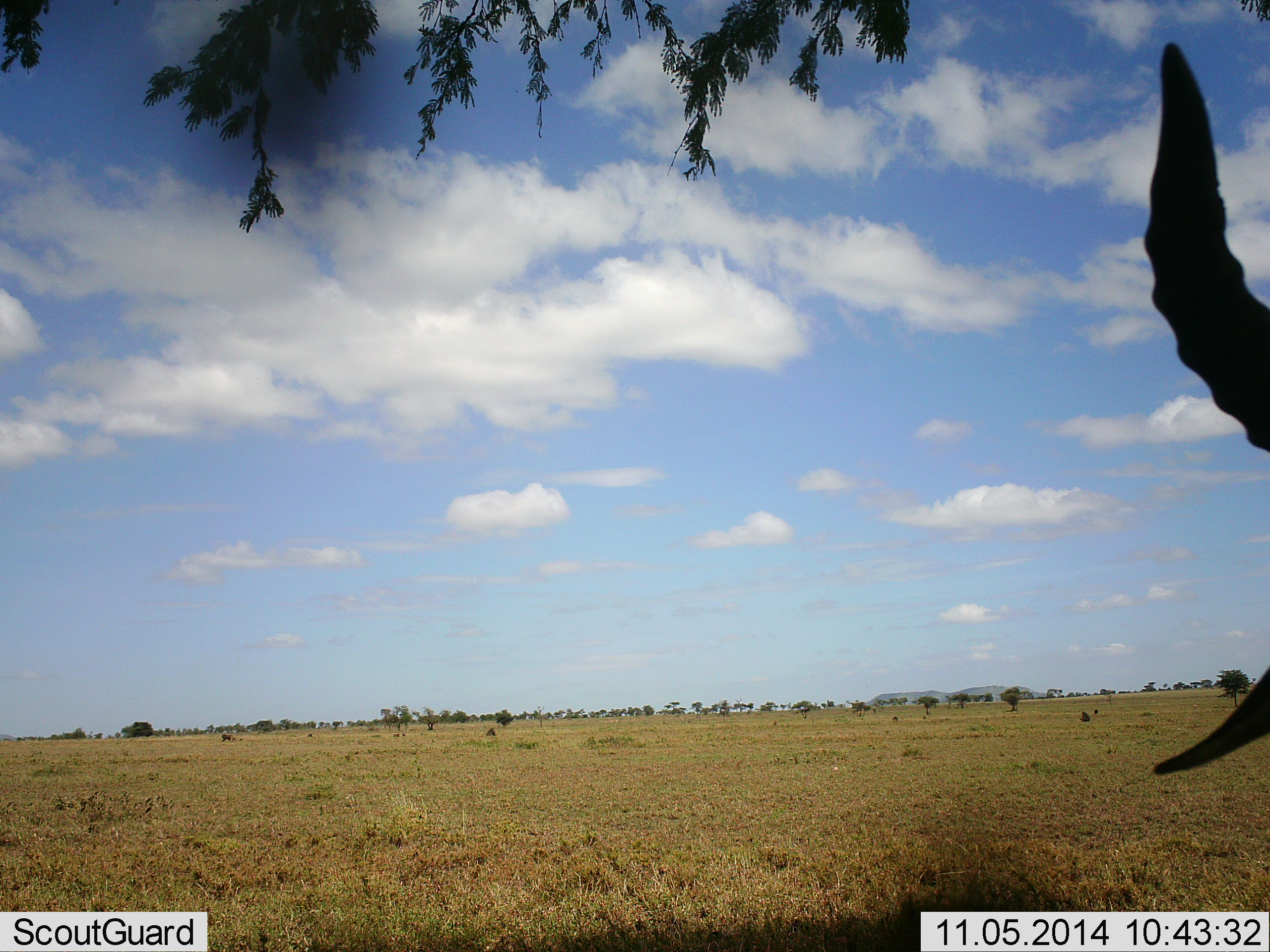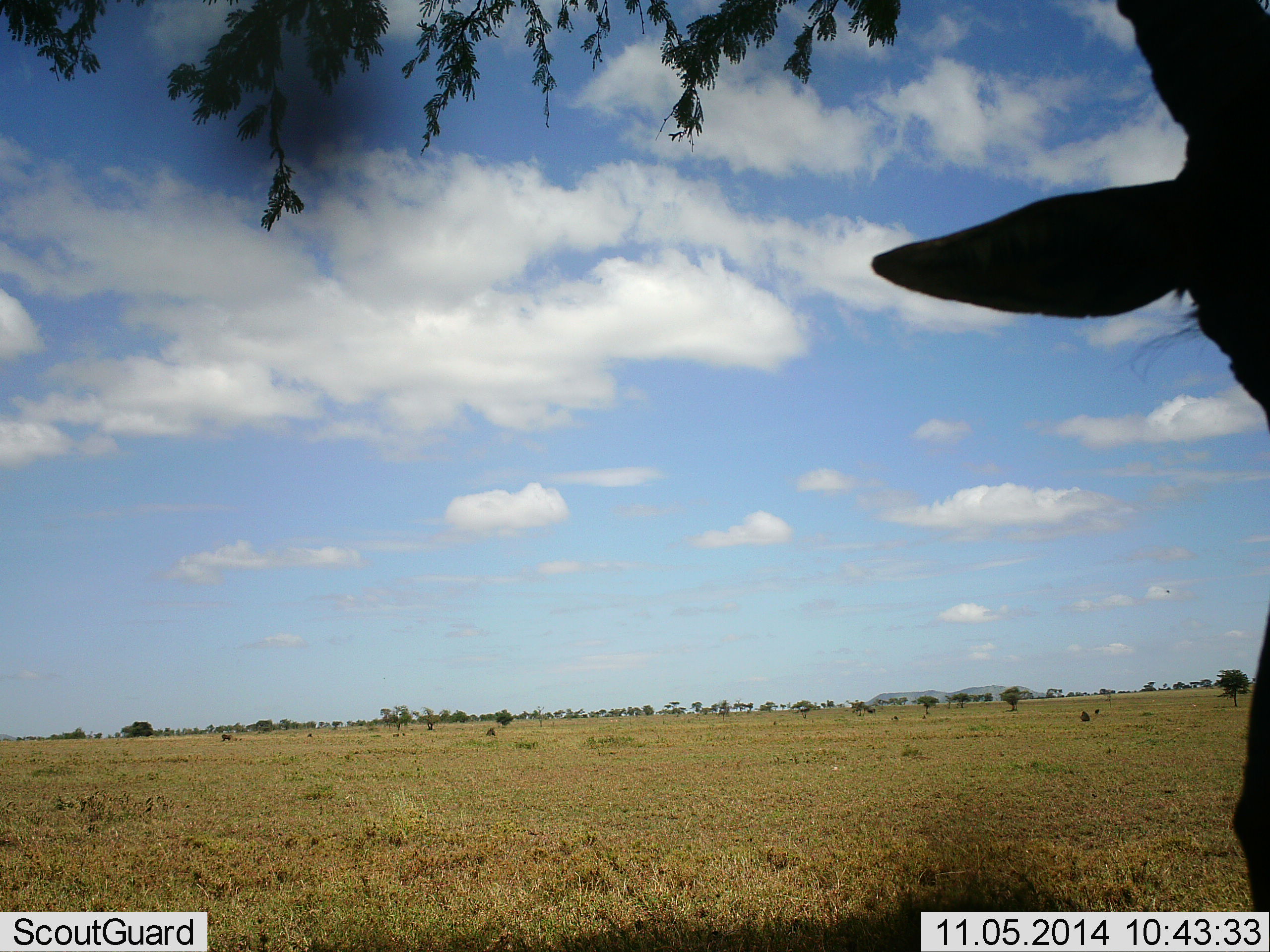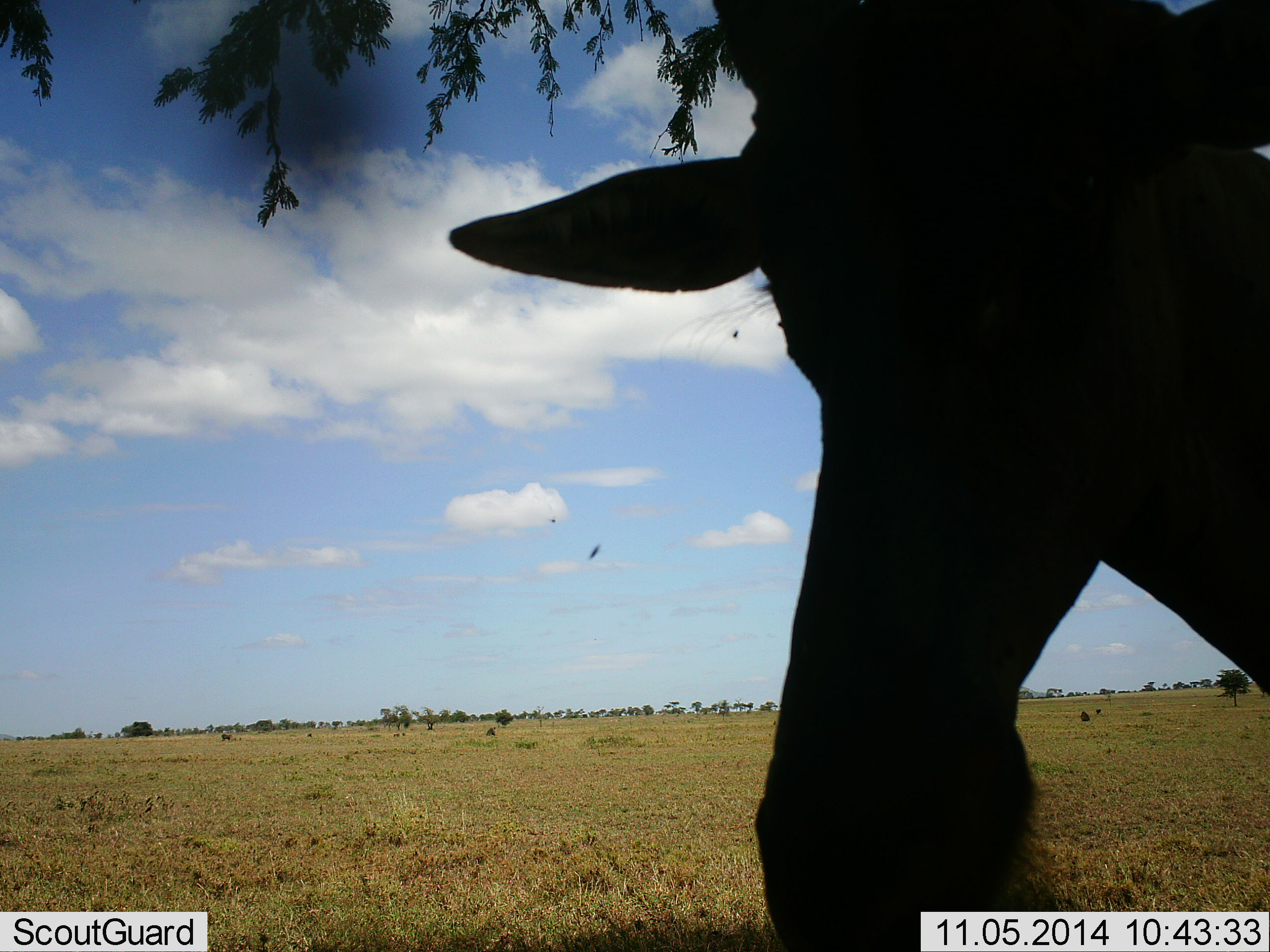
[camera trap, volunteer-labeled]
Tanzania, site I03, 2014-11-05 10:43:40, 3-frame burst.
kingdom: Animalia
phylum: Chordata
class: Mammalia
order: Artiodactyla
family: Bovidae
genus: Alcelaphus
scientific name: Alcelaphus buselaphus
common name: hartebeest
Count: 1.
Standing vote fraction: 11%.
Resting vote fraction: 0%.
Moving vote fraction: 67%.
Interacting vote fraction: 11%.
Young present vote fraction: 0%.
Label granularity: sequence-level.